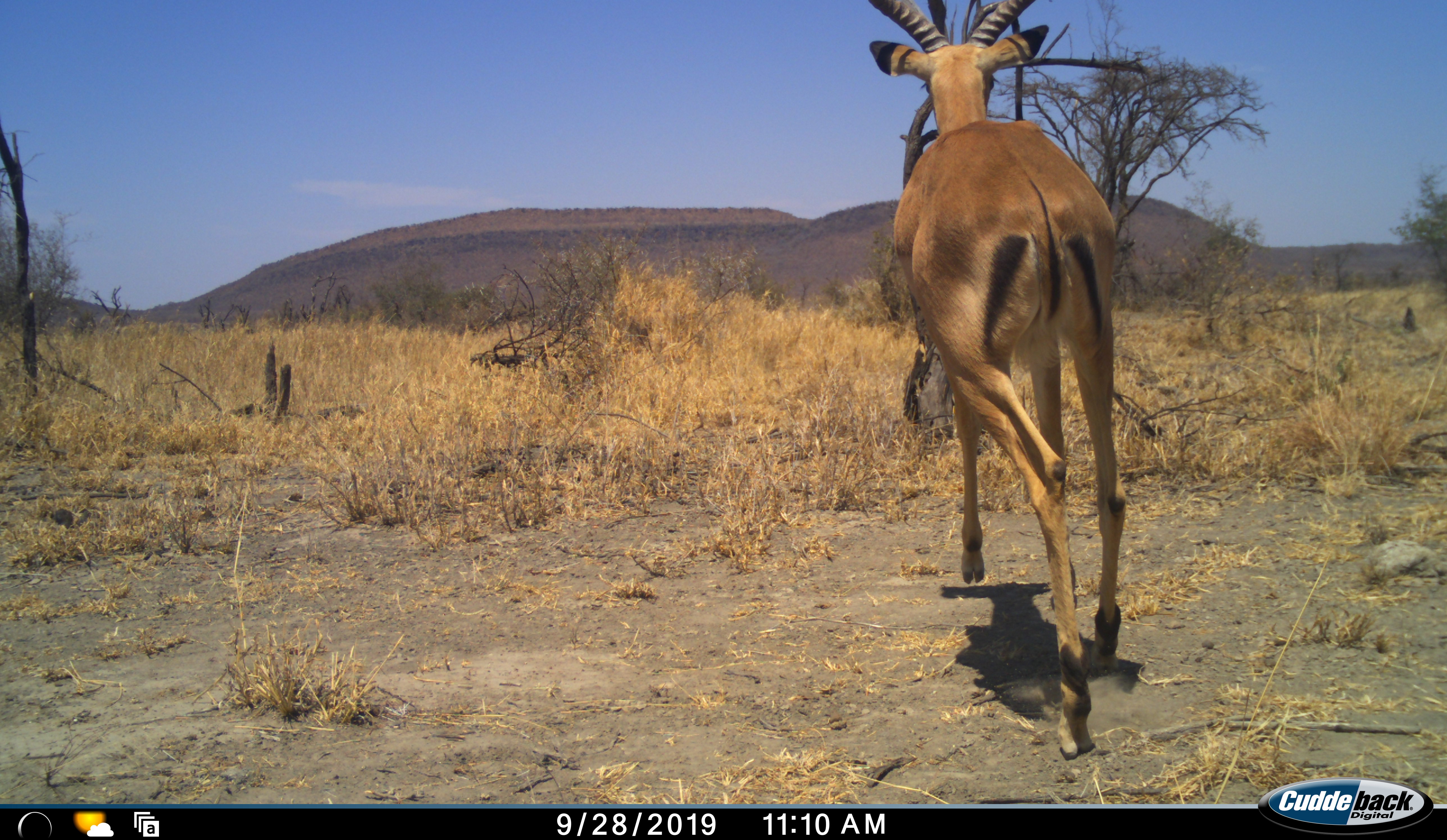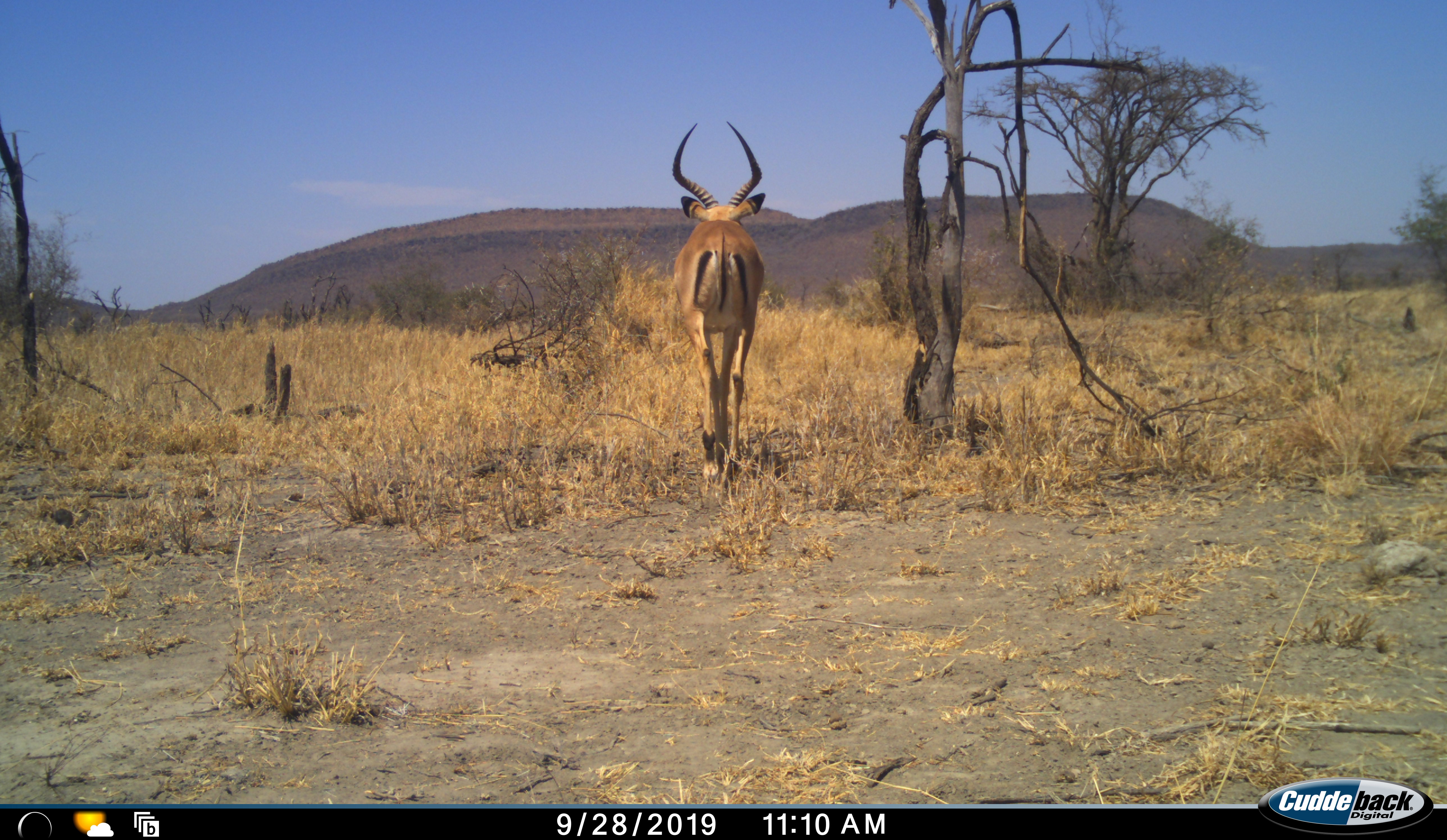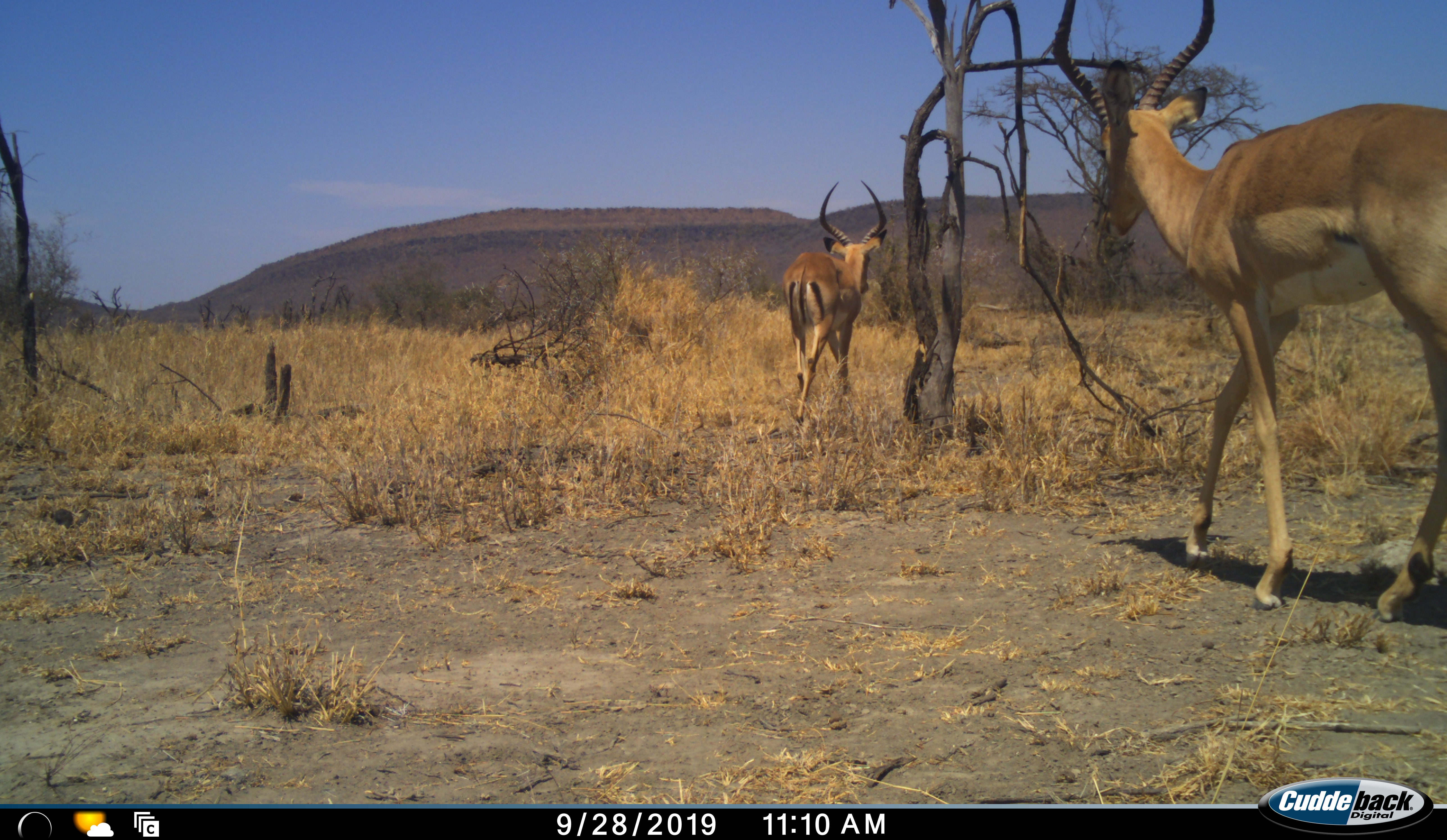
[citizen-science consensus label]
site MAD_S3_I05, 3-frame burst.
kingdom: Animalia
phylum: Chordata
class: Mammalia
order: Artiodactyla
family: Bovidae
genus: Aepyceros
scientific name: Aepyceros melampus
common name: impala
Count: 2.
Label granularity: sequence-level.